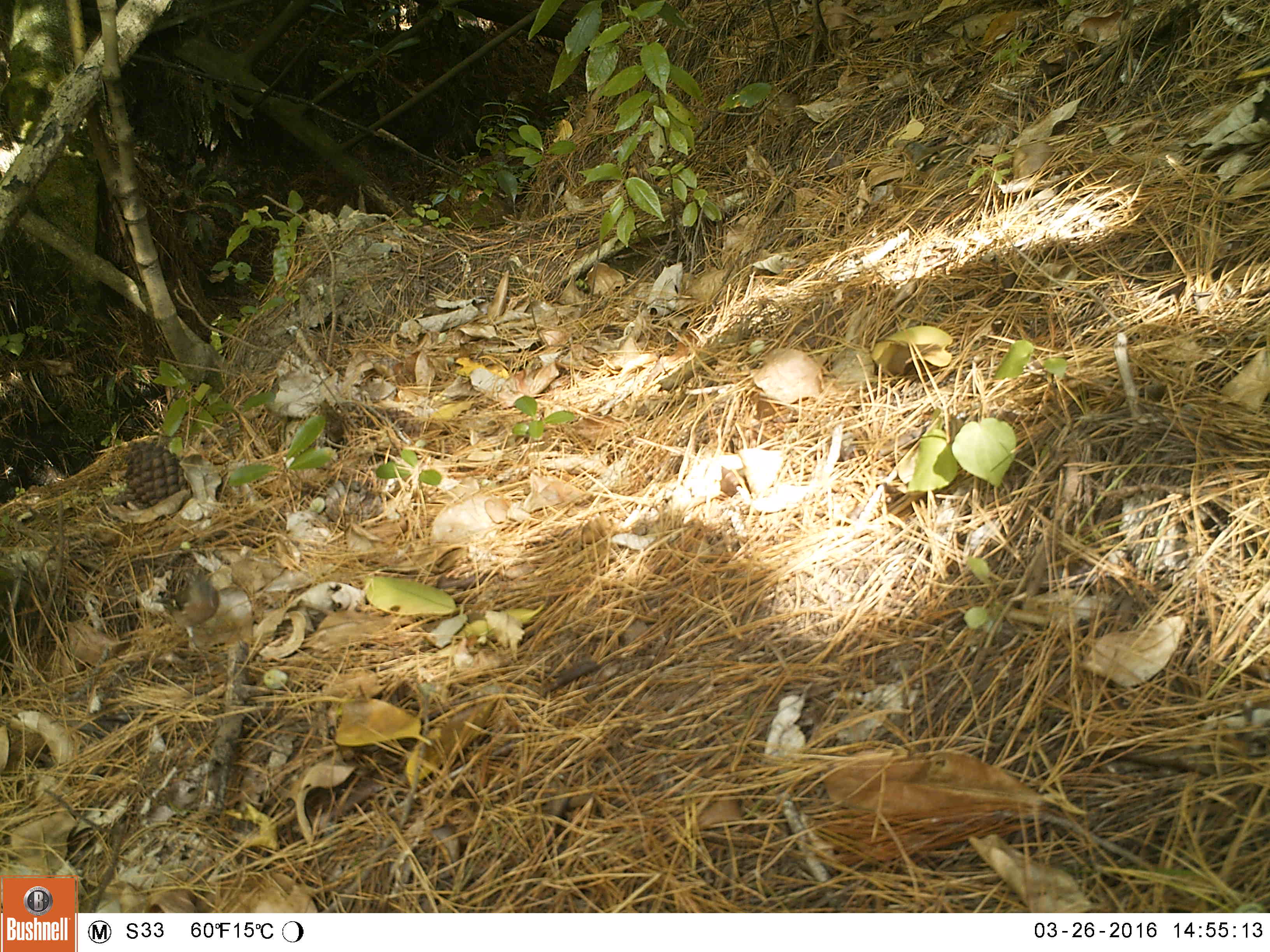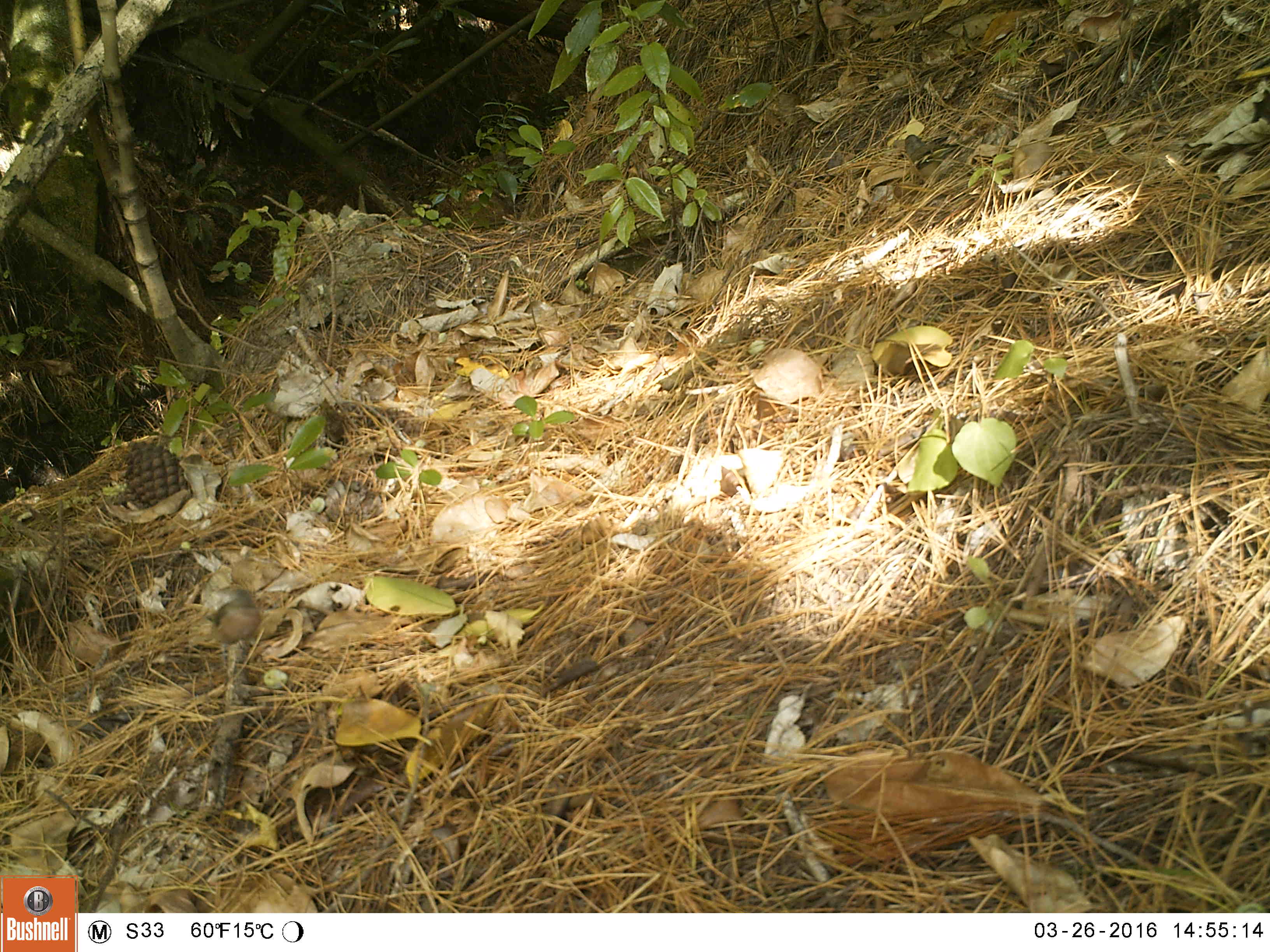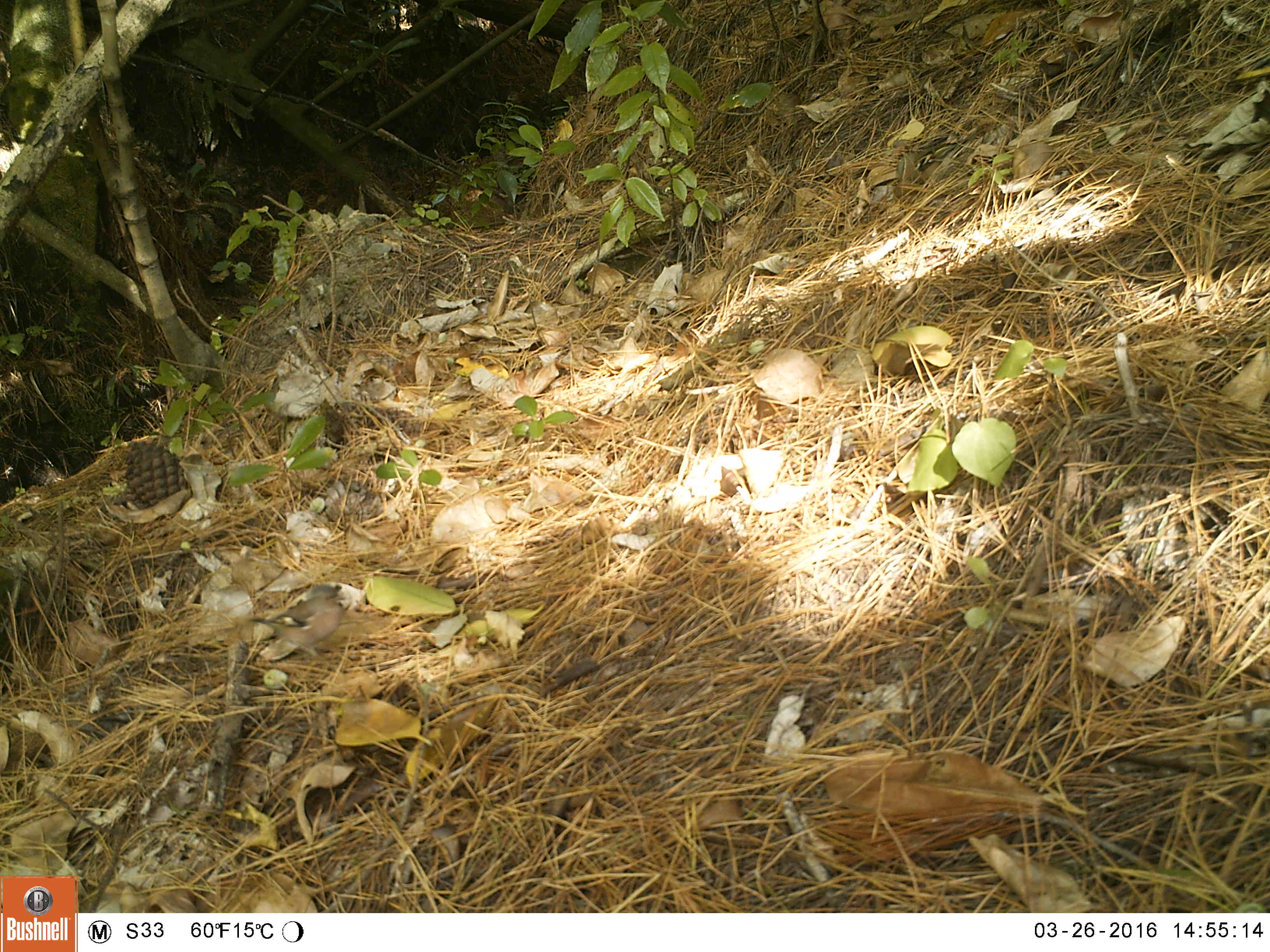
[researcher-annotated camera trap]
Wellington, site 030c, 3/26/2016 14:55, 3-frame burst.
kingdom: Animalia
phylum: Chordata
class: Aves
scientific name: Aves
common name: bird